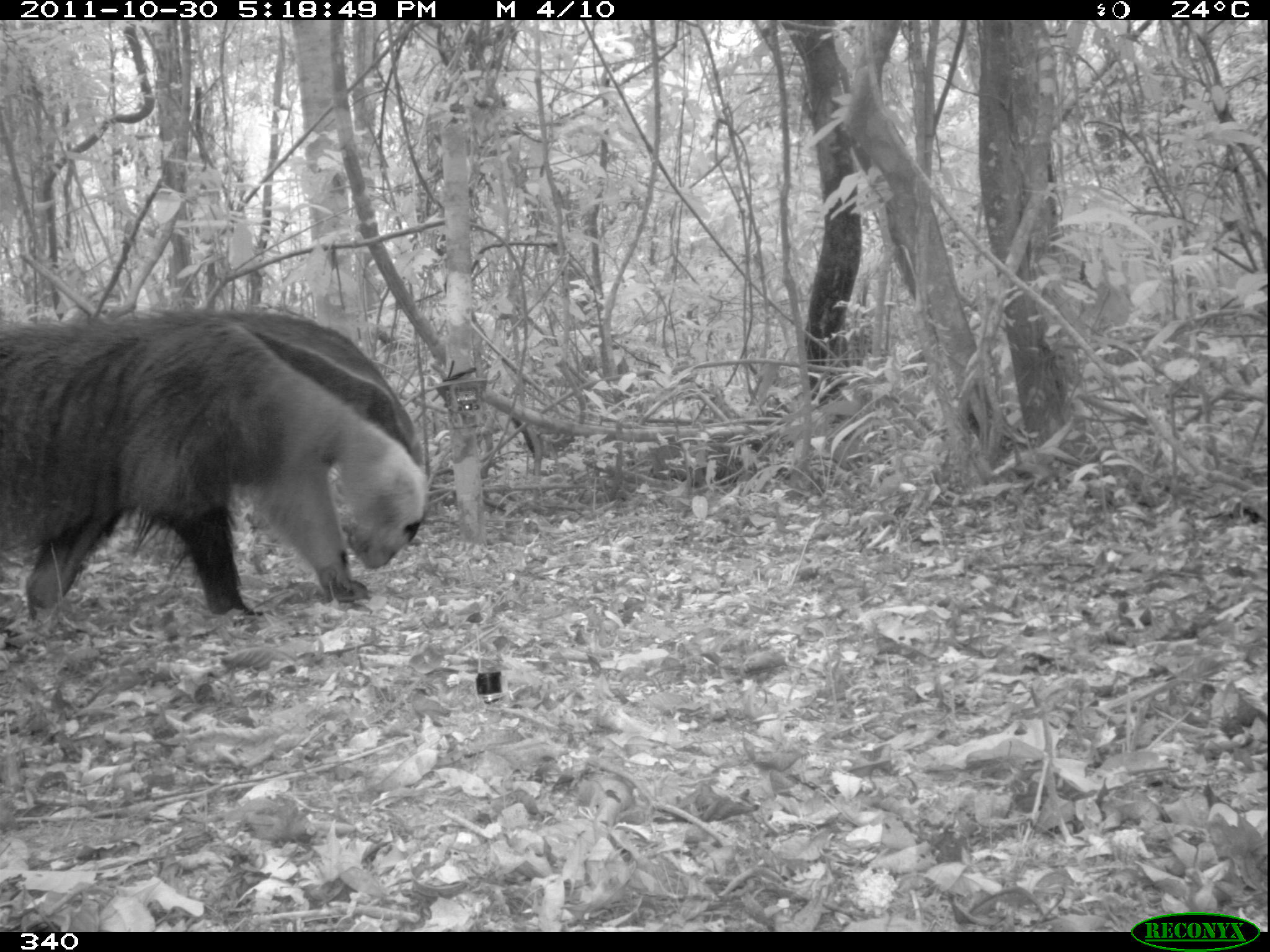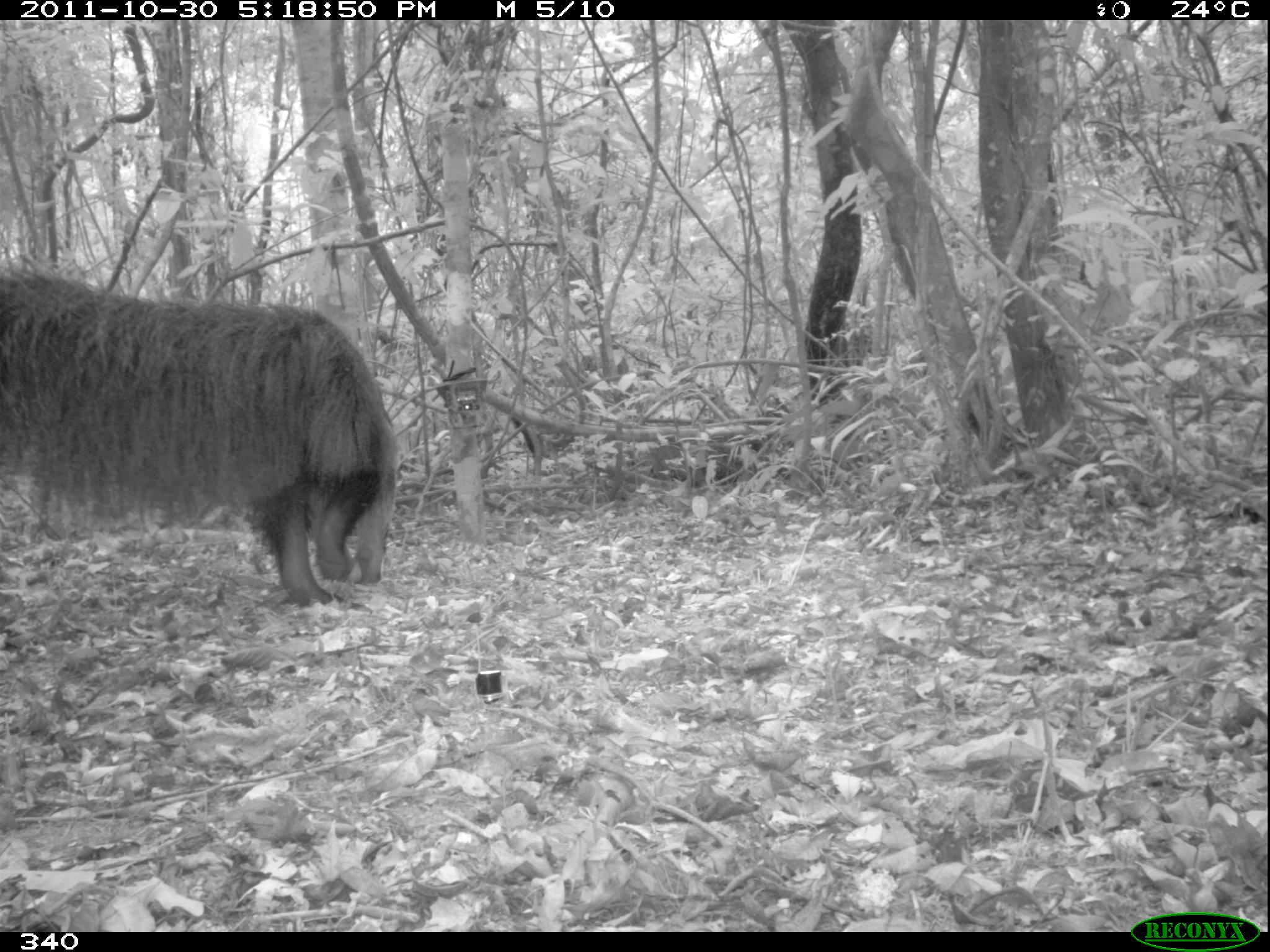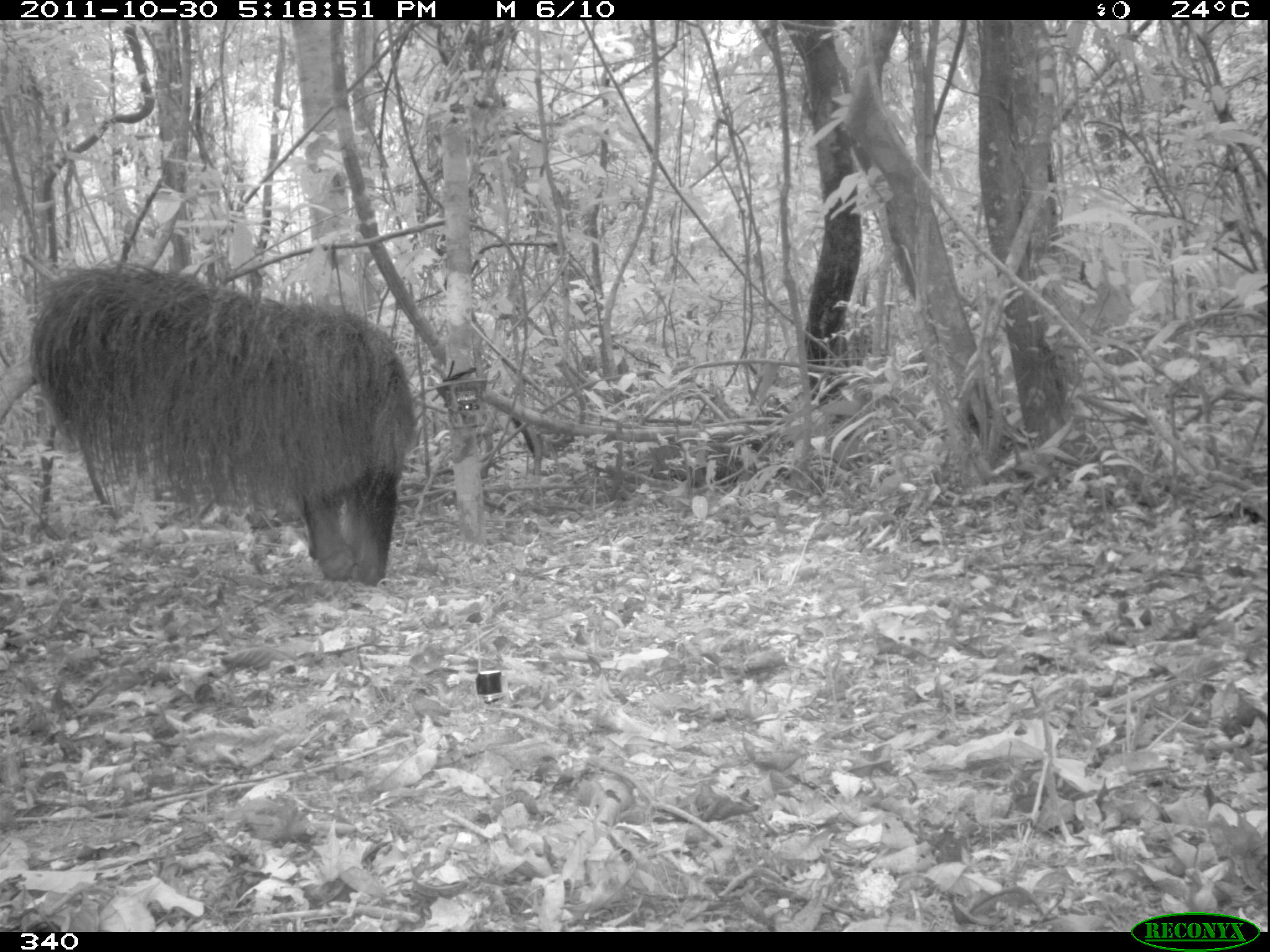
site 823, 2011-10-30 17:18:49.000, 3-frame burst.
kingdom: Animalia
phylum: Chordata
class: Mammalia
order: Pilosa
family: Myrmecophagidae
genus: Myrmecophaga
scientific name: Myrmecophaga tridactyla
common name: giant anteater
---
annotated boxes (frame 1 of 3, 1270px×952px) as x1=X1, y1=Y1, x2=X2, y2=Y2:
myrmecophaga tridactyla: x1=0, y1=306, x2=427, y2=632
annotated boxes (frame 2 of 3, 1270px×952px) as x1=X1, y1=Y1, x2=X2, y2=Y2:
myrmecophaga tridactyla: x1=0, y1=267, x2=400, y2=607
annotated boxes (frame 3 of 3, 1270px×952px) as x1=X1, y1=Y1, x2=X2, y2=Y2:
myrmecophaga tridactyla: x1=2, y1=260, x2=416, y2=586